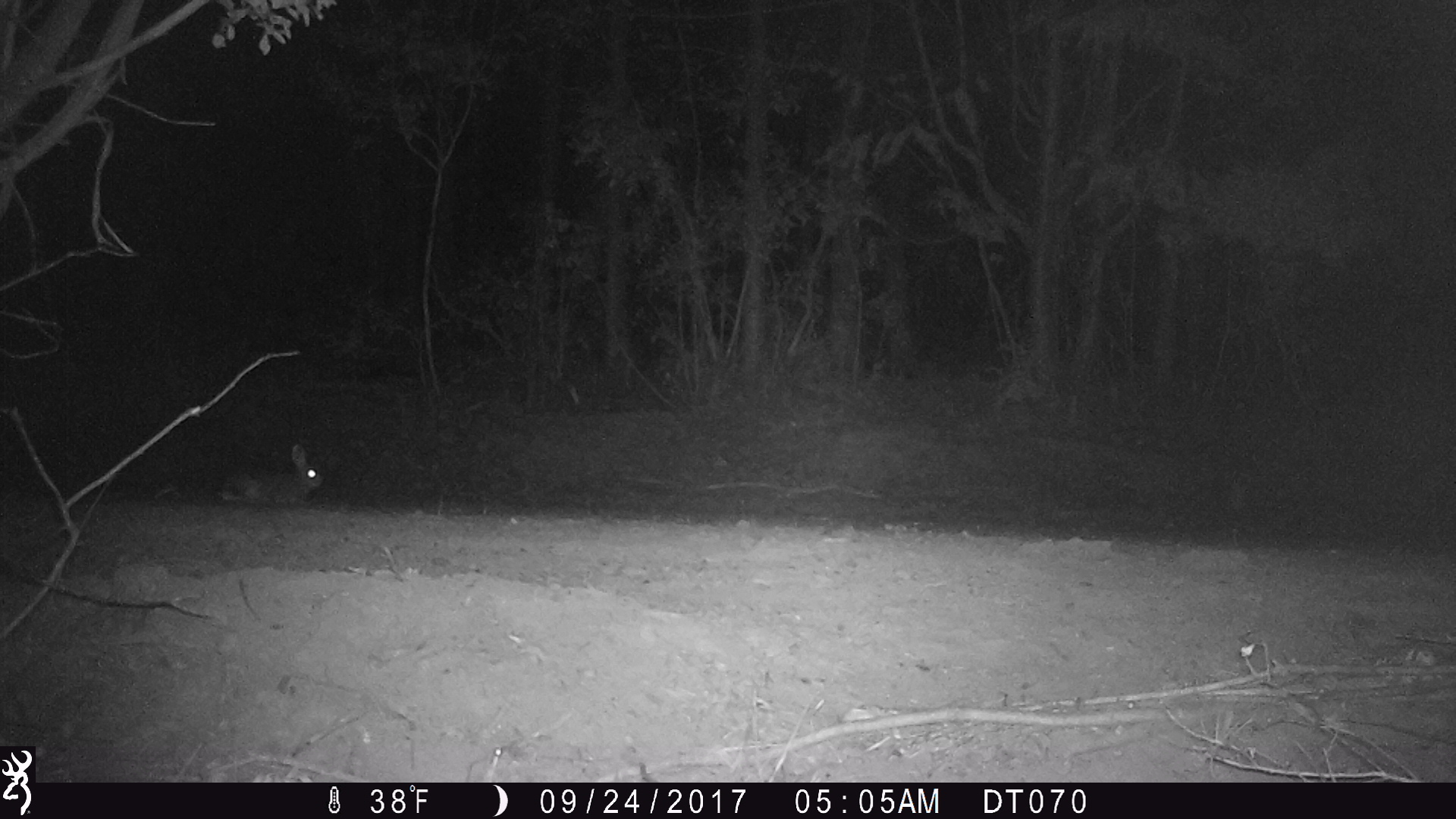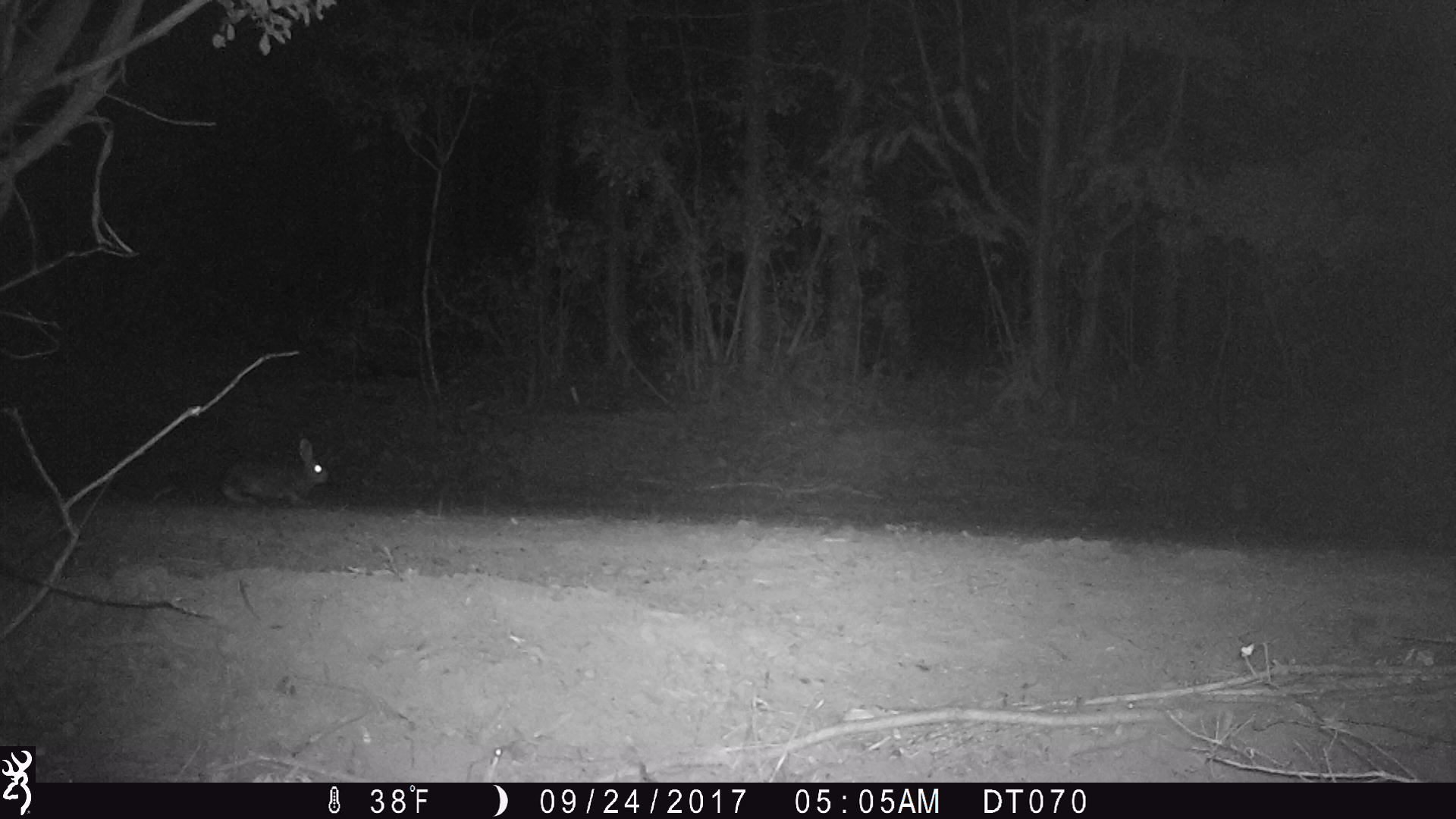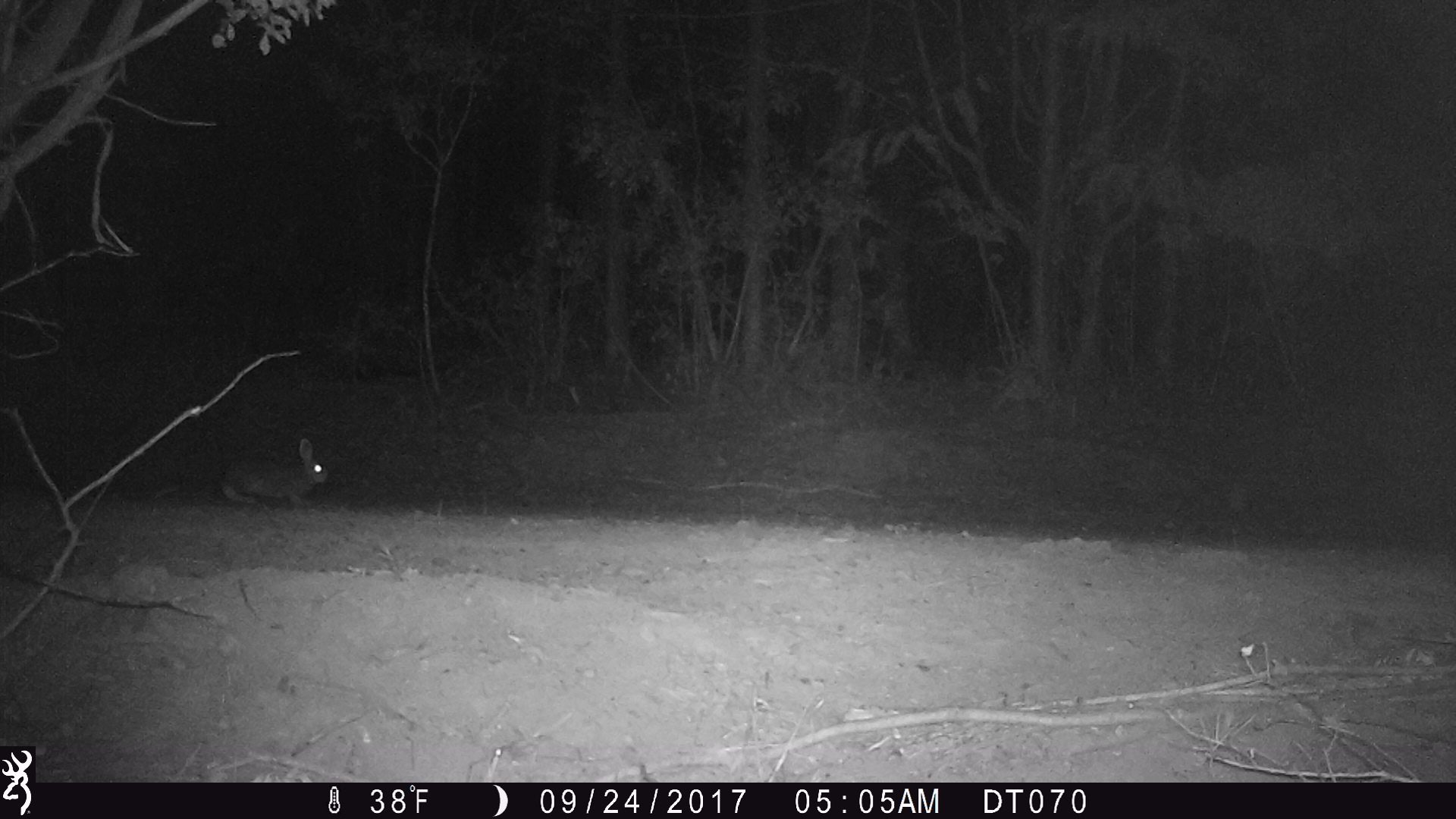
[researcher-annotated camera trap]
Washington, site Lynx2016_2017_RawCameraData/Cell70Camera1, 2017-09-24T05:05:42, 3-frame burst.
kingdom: Animalia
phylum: Chordata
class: Mammalia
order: Lagomorpha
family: Leporidae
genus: Lepus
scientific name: Lepus americanus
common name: snowshoe hare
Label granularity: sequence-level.